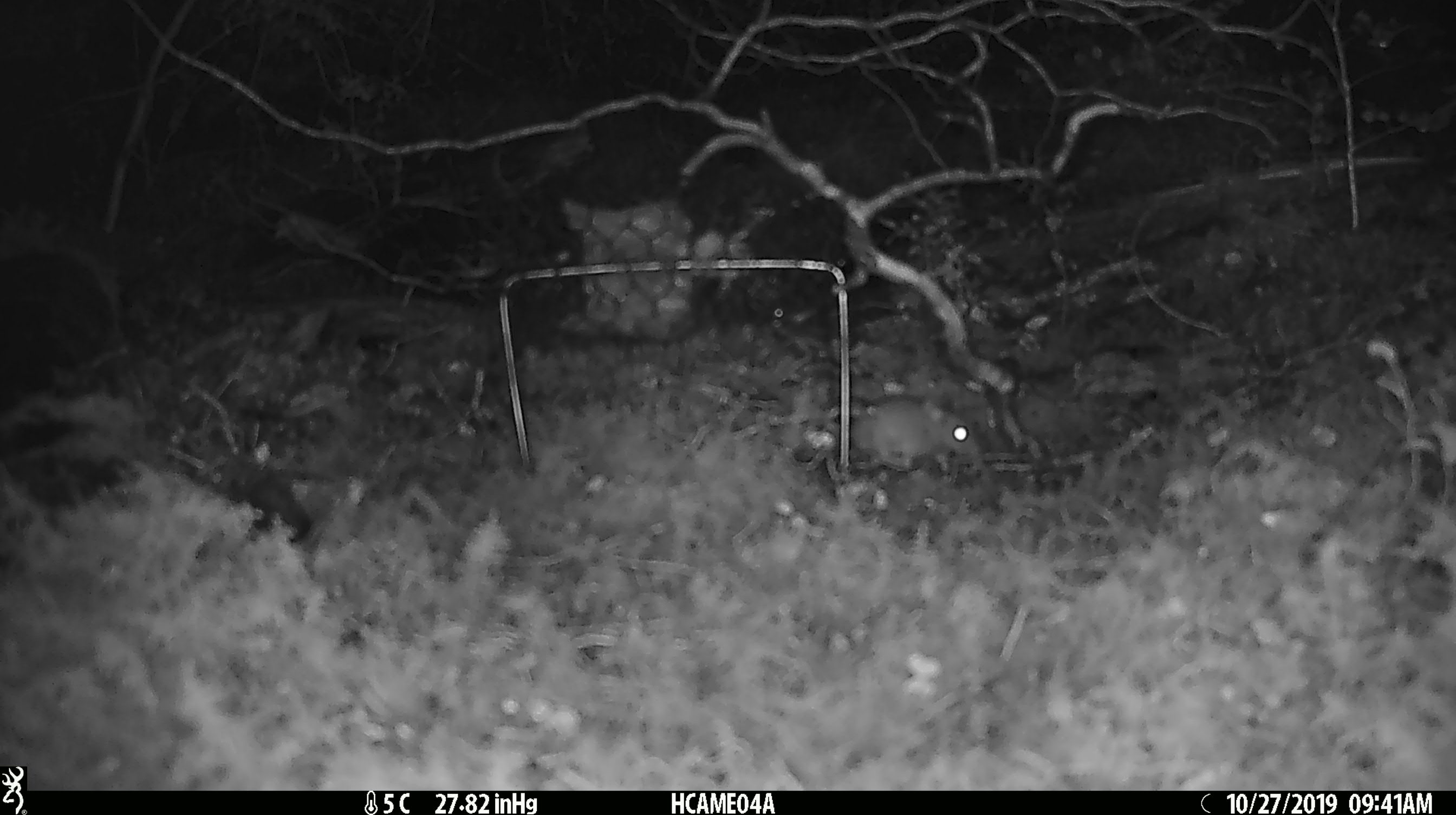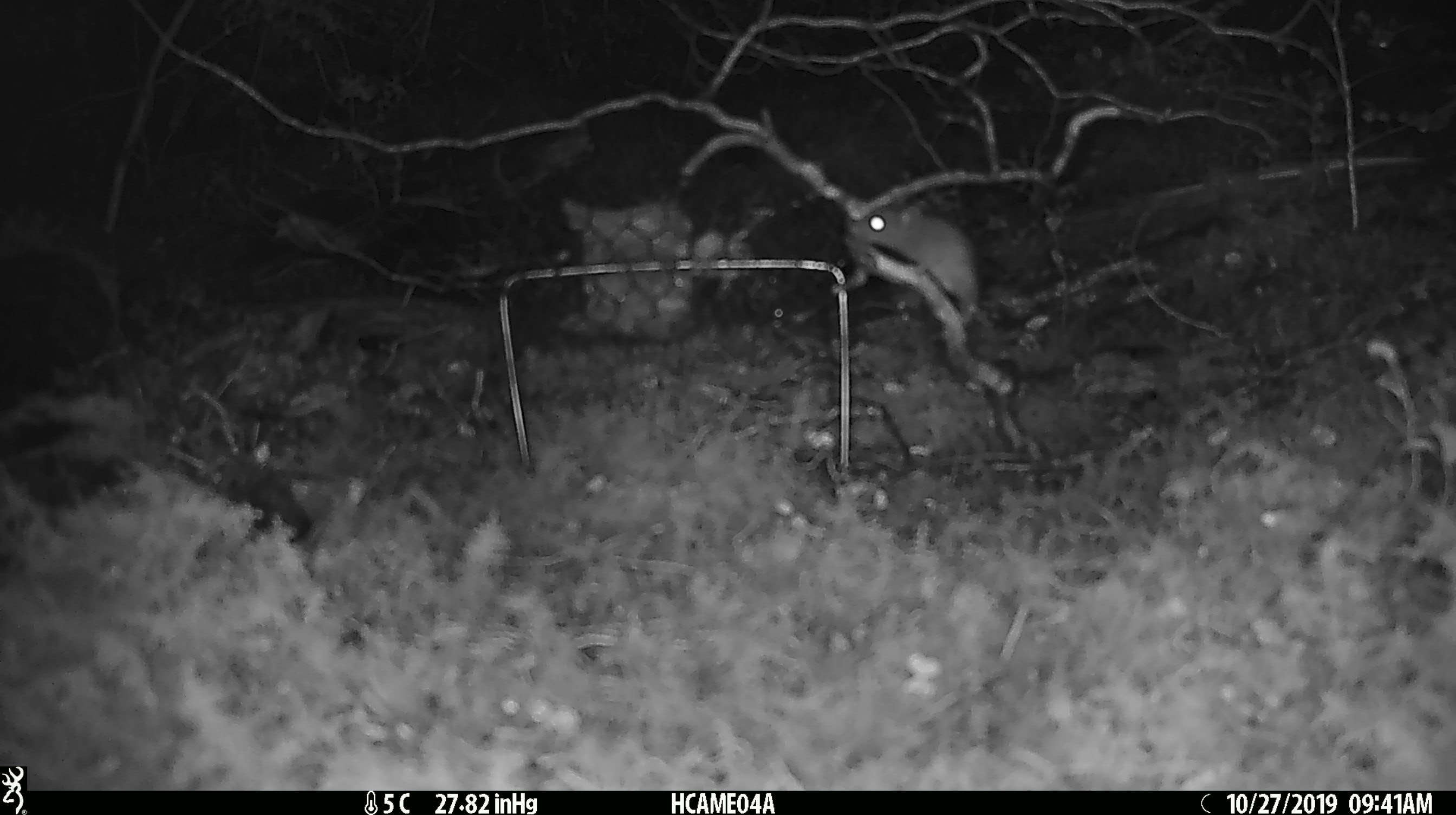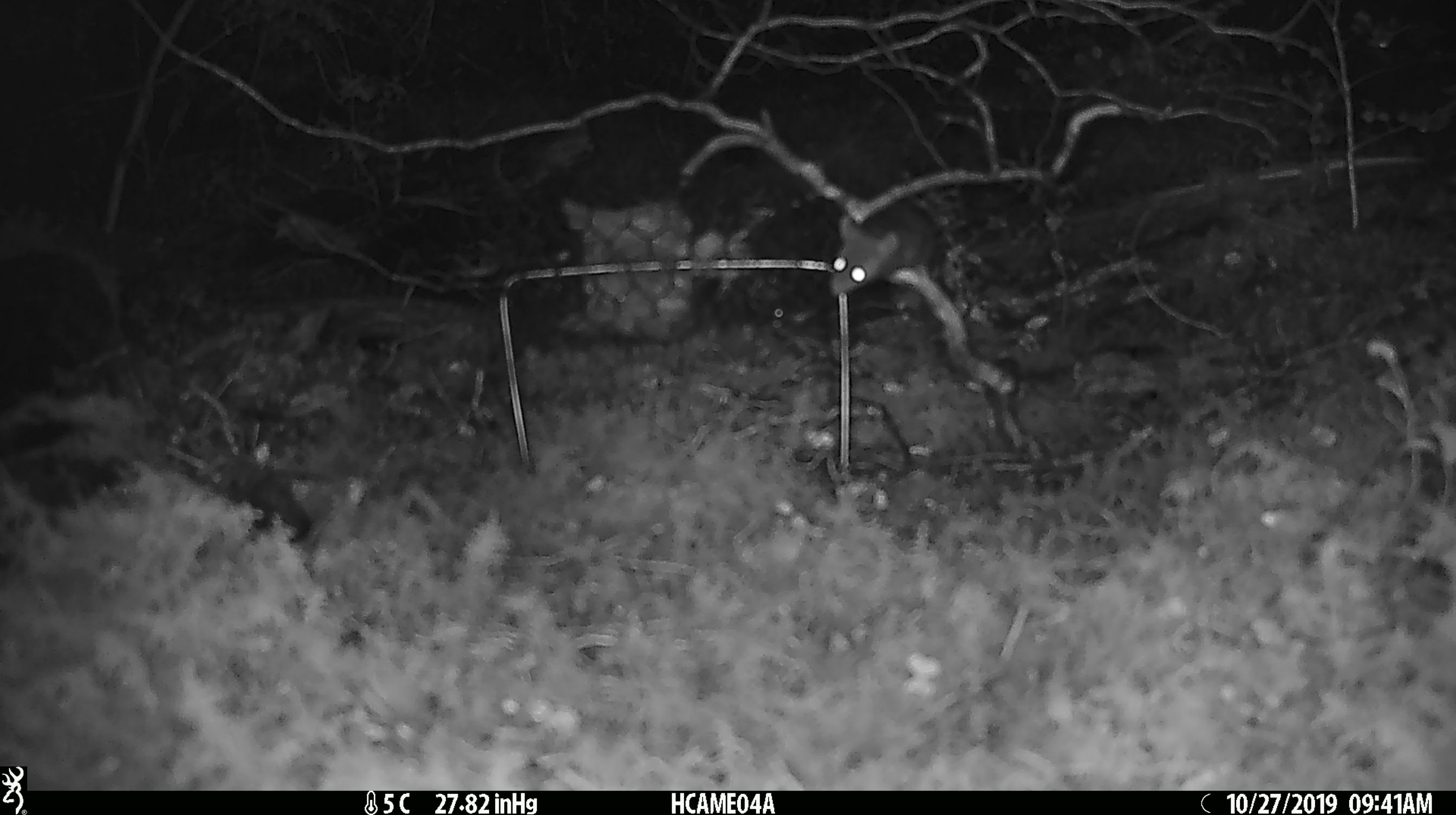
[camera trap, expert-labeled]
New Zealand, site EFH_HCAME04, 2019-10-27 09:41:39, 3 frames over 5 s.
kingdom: Animalia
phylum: Chordata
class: Mammalia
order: Rodentia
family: Muridae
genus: Mus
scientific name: Mus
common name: mouse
Mouse (Mus).